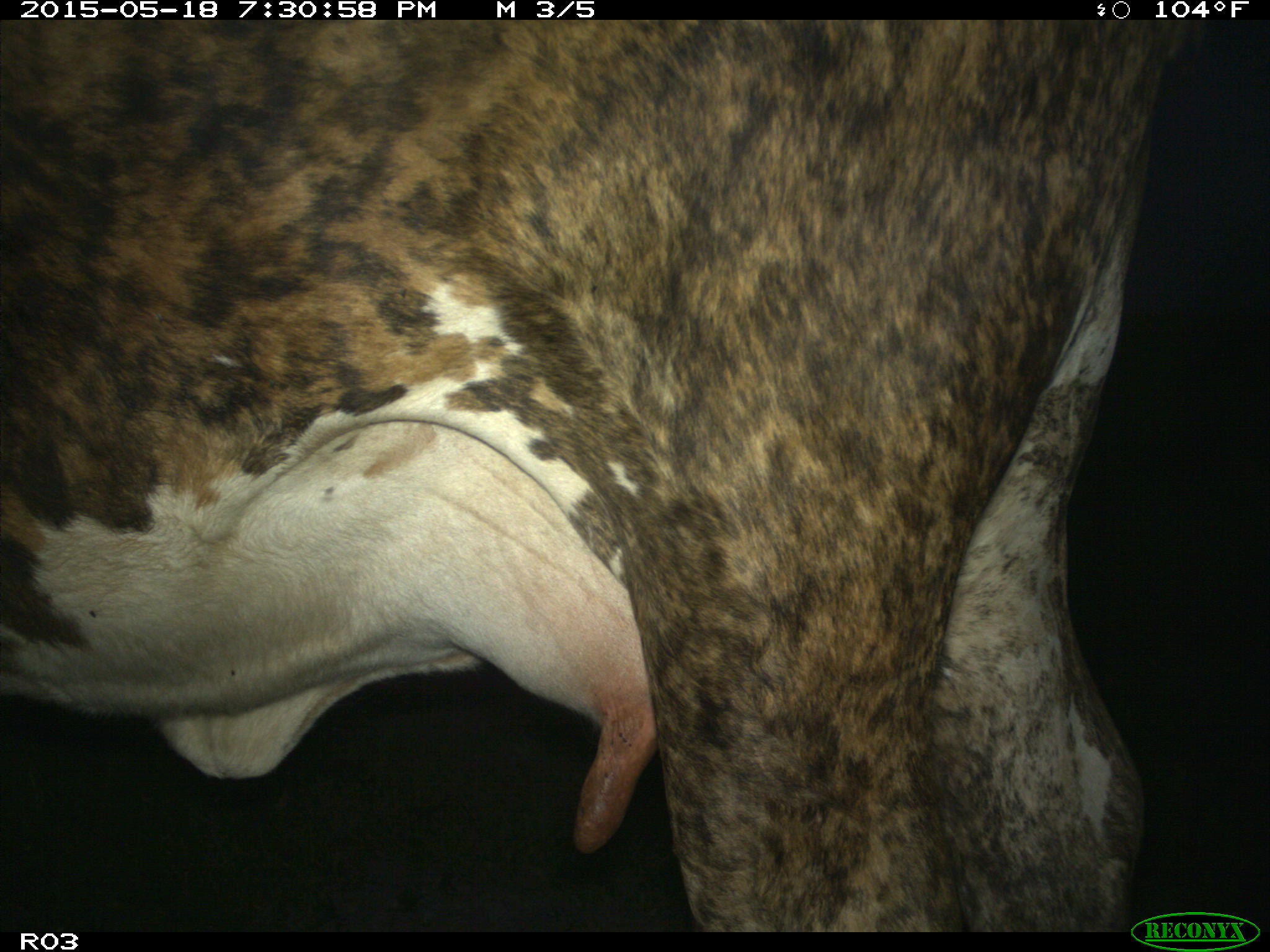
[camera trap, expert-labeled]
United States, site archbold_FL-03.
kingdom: Animalia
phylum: Chordata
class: Mammalia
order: Artiodactyla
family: Bovidae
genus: Bos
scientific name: Bos taurus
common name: domestic cow